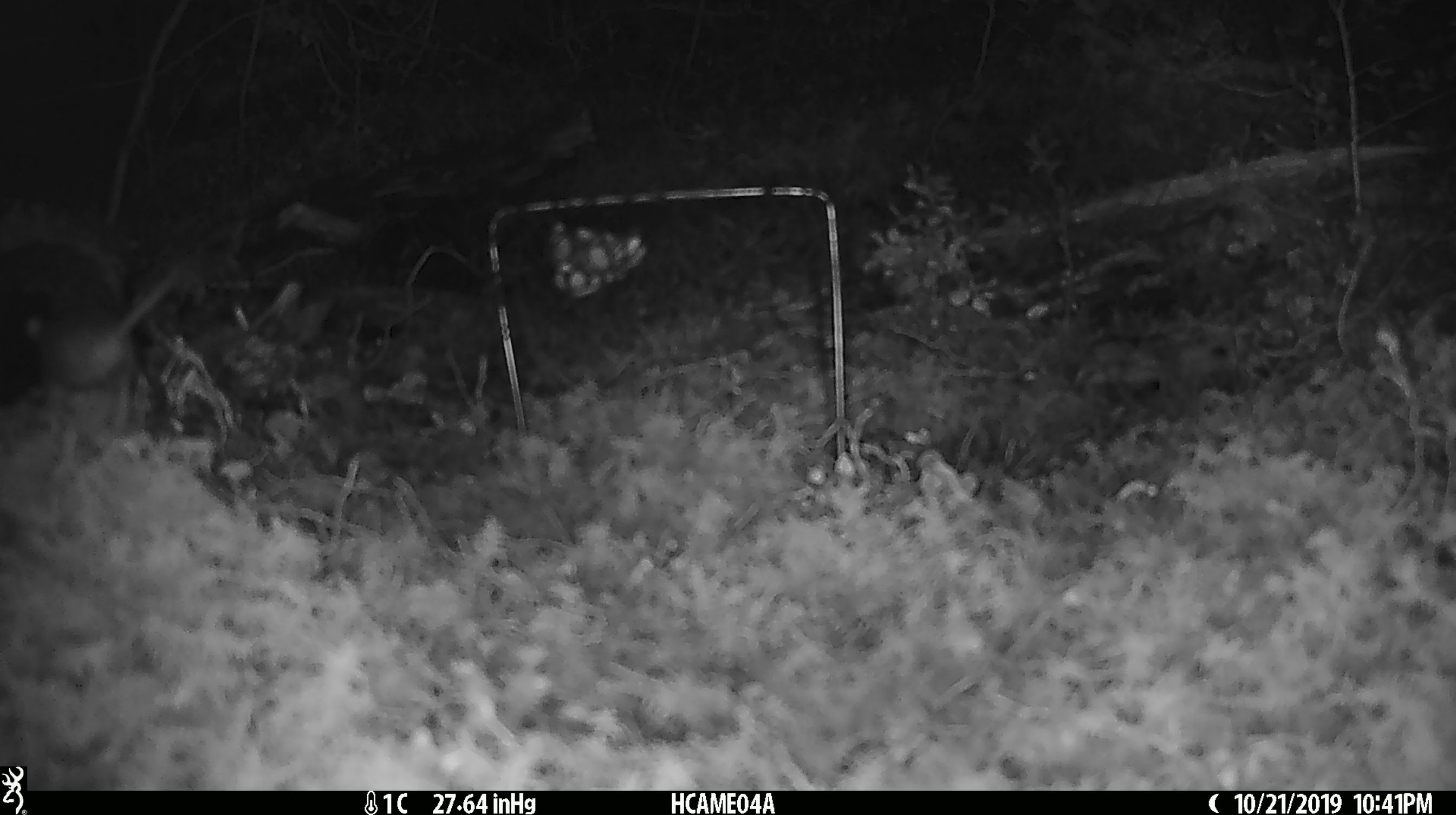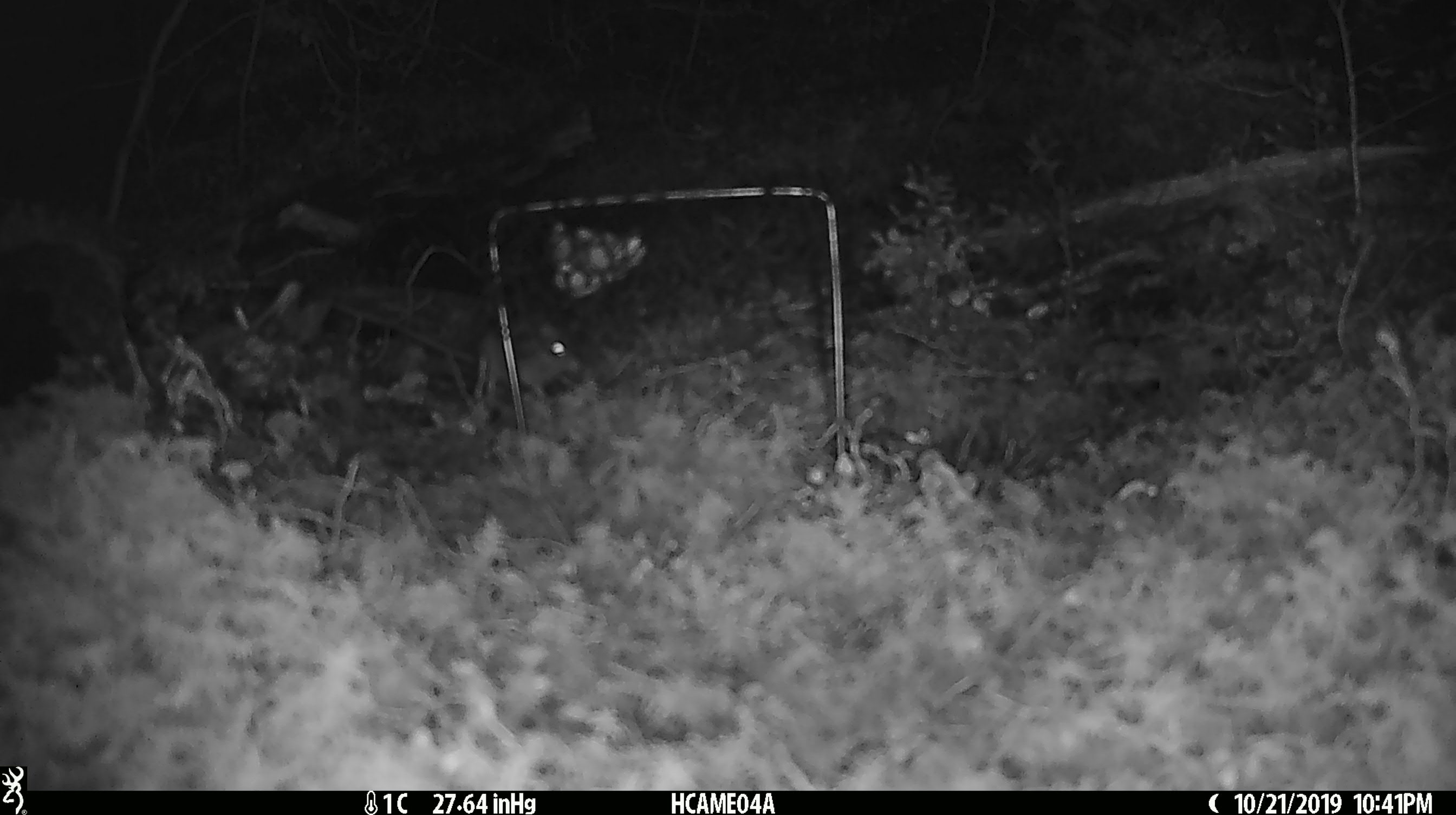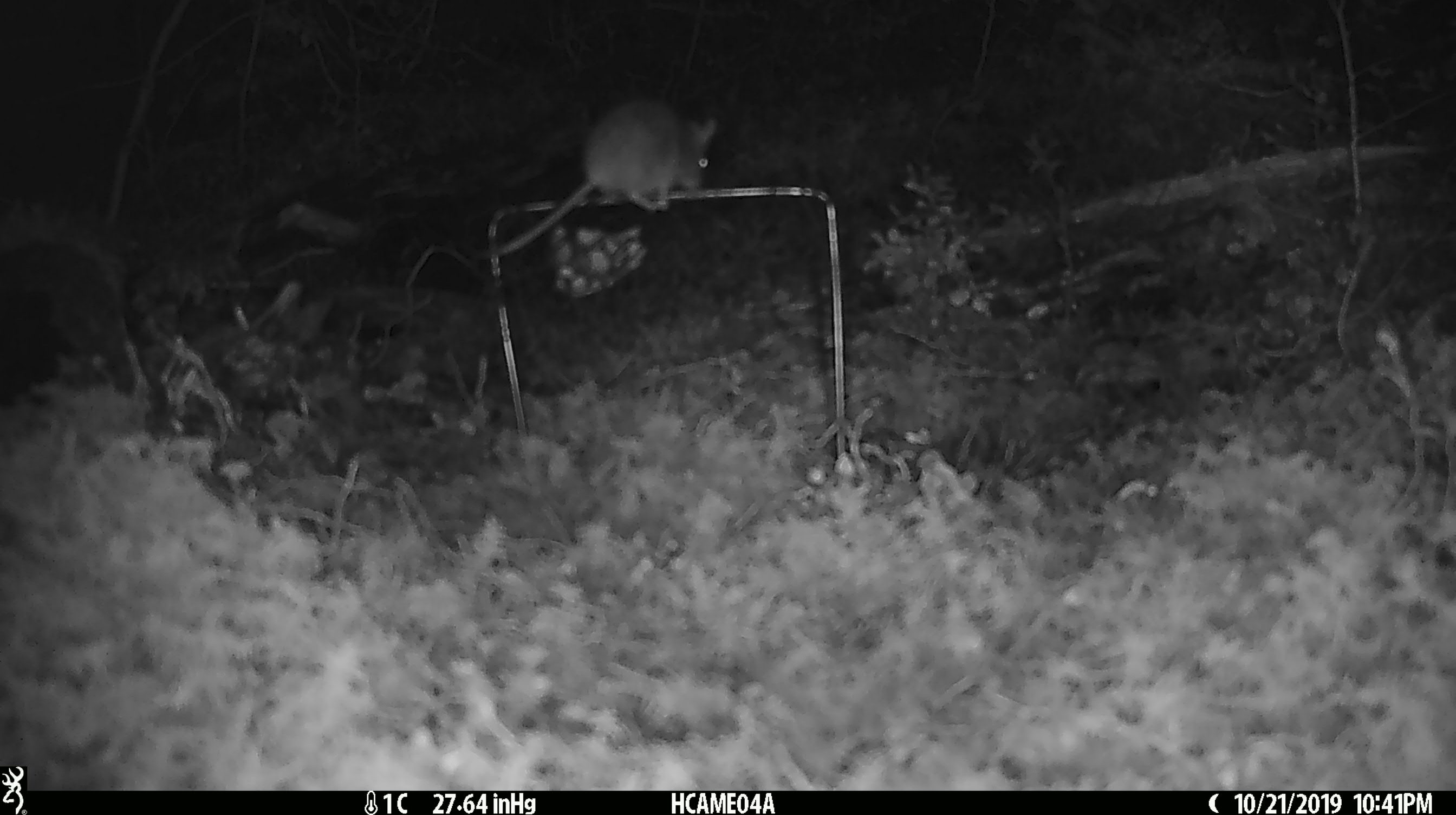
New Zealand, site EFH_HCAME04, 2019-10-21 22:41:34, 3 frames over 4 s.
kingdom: Animalia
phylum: Chordata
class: Mammalia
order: Rodentia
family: Muridae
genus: Mus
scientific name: Mus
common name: mouse